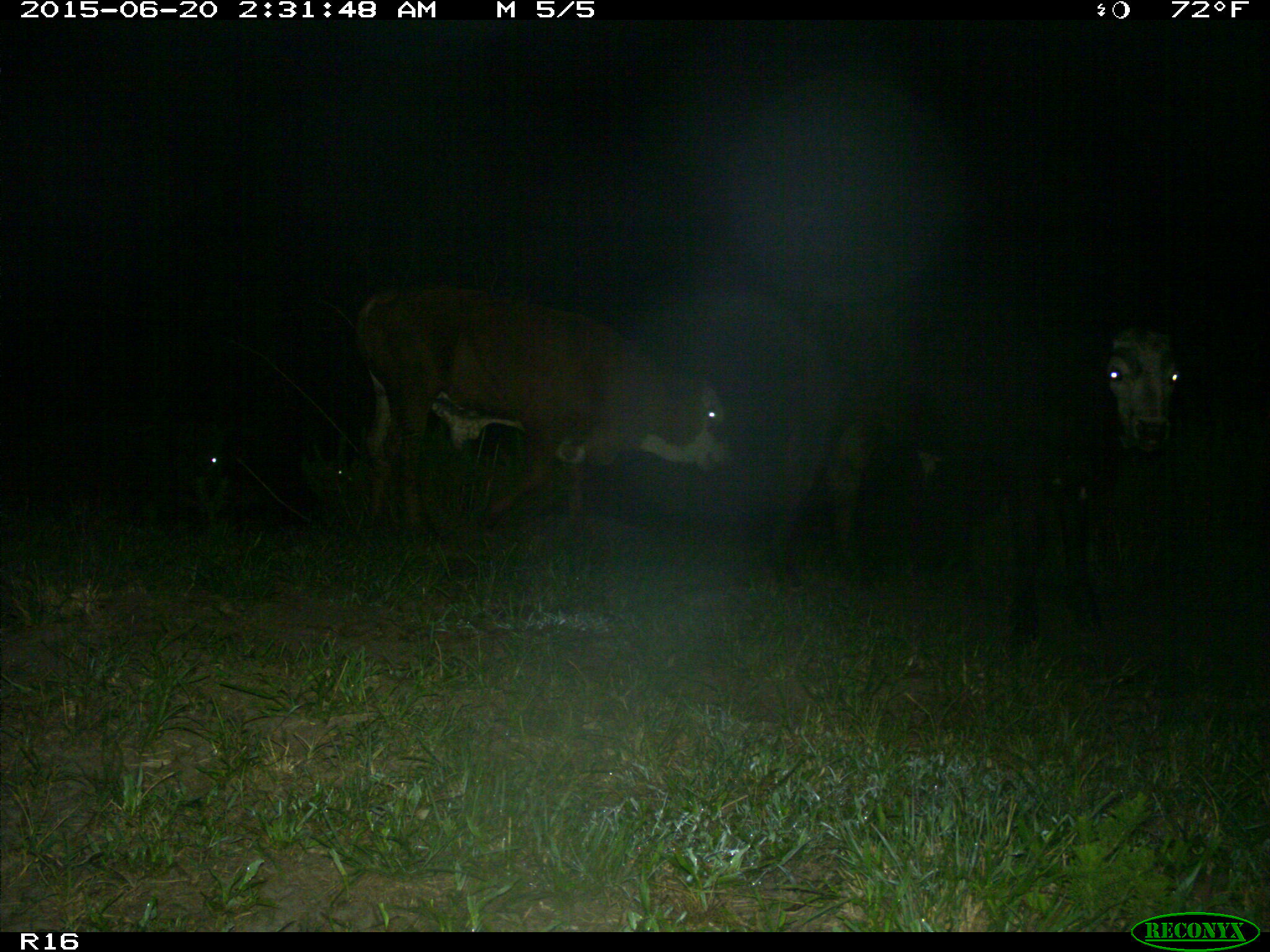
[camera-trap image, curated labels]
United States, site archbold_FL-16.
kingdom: Animalia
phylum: Chordata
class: Mammalia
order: Artiodactyla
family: Bovidae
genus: Bos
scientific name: Bos taurus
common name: domestic cow